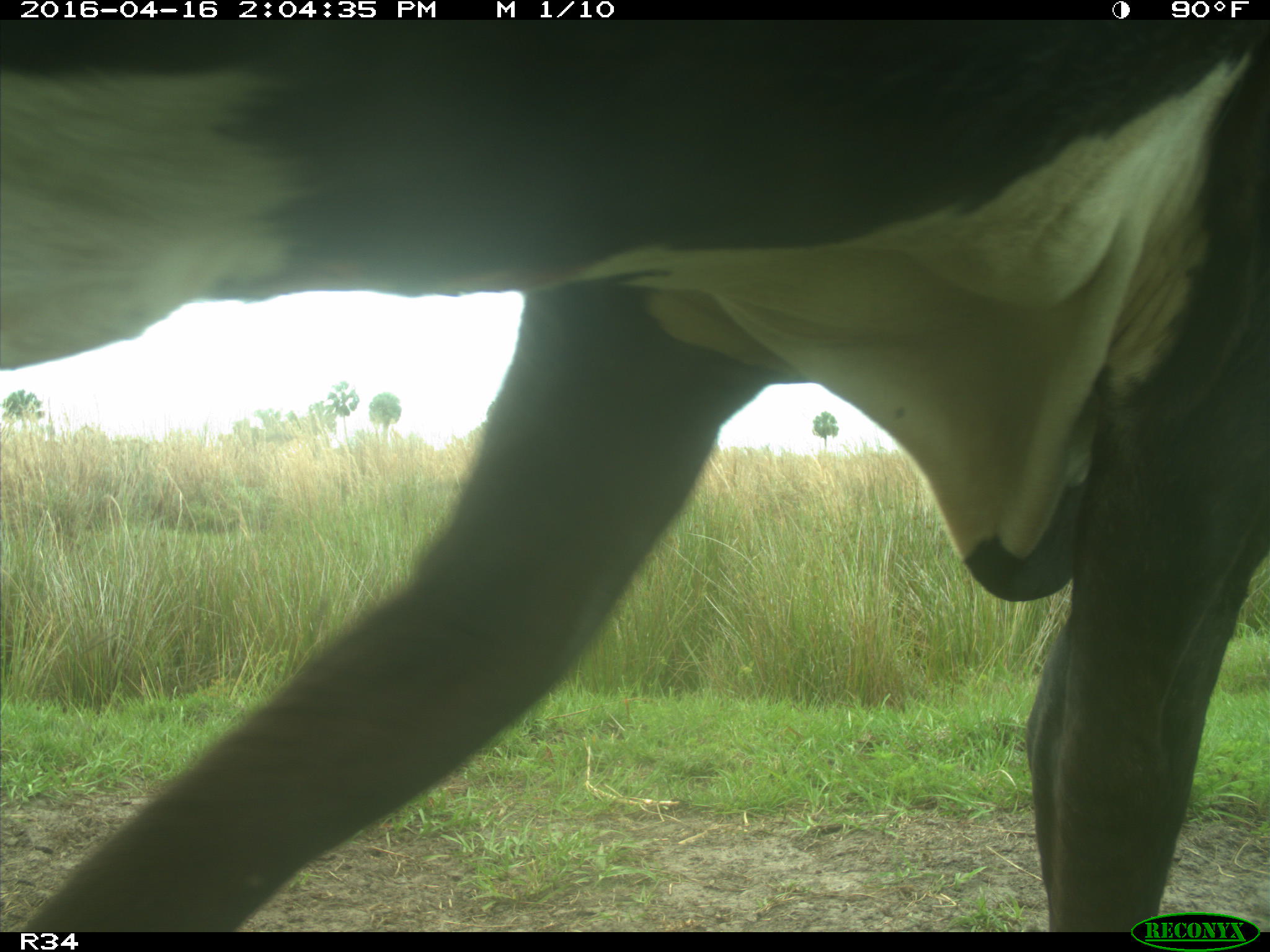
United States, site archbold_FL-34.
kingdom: Animalia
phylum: Chordata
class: Mammalia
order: Artiodactyla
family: Bovidae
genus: Bos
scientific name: Bos taurus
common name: domestic cow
Bos taurus (domestic cow).